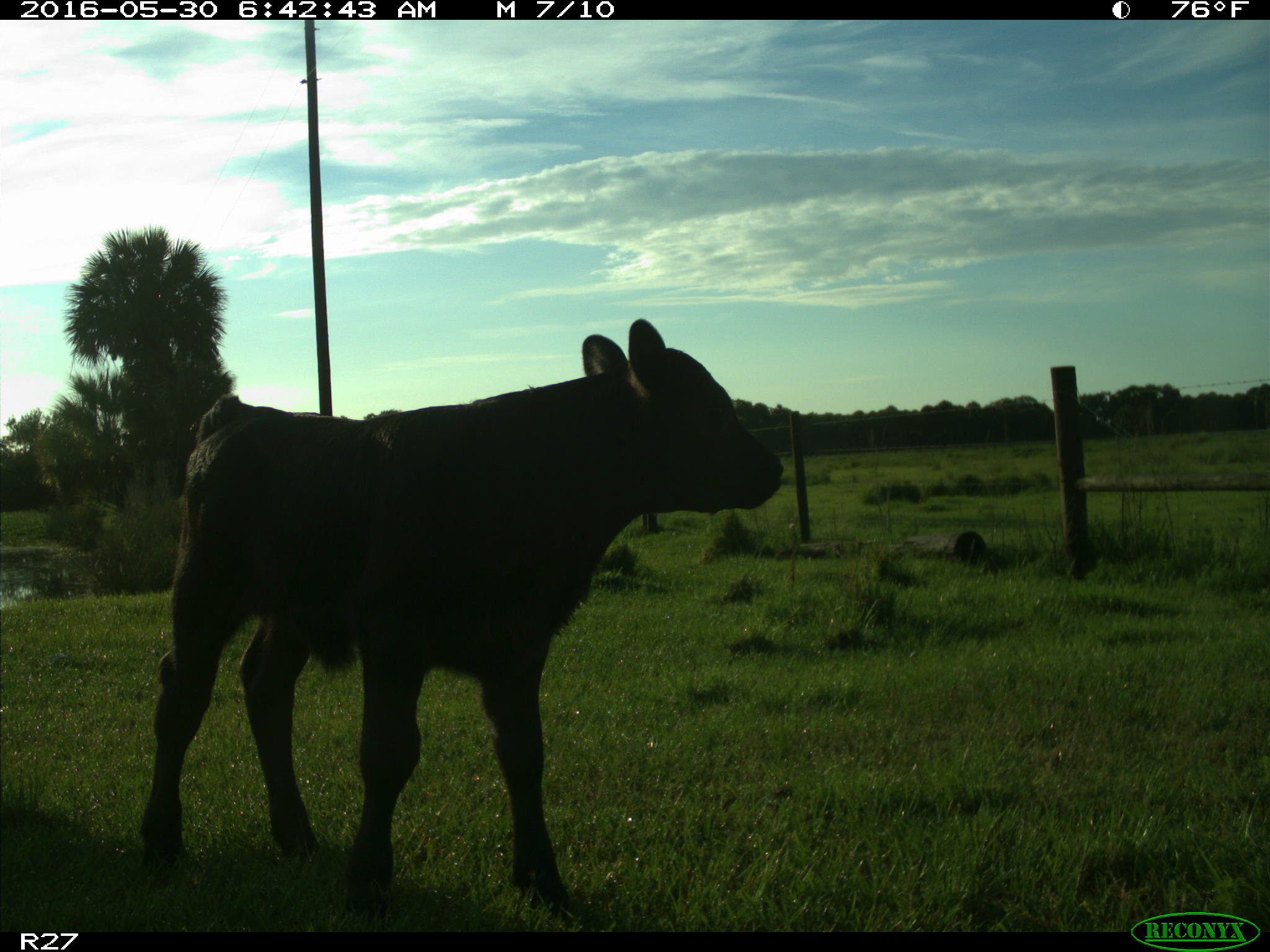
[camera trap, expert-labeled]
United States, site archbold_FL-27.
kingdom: Animalia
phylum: Chordata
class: Mammalia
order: Artiodactyla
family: Bovidae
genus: Bos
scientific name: Bos taurus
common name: domestic cow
Bos taurus (domestic cow).